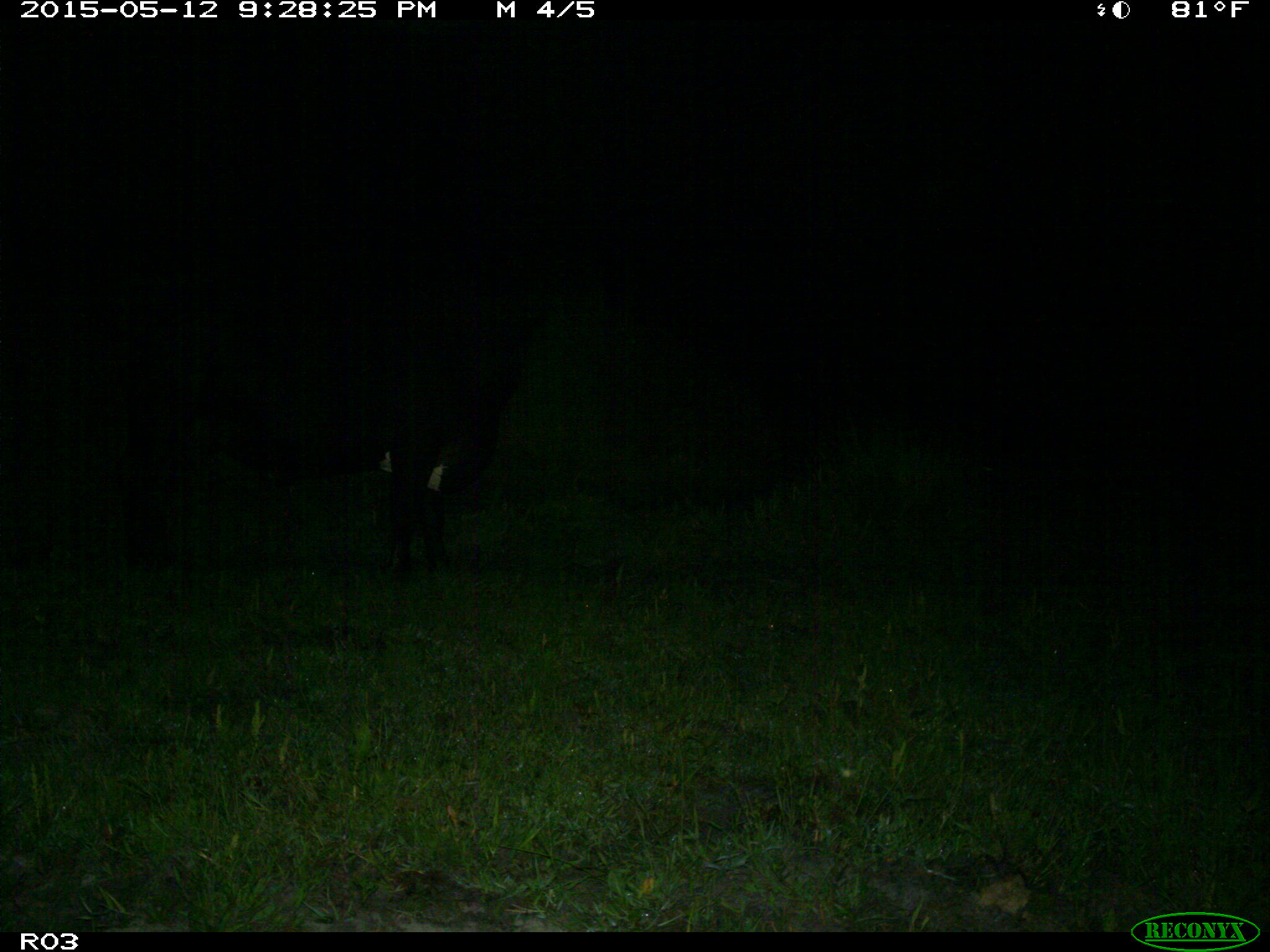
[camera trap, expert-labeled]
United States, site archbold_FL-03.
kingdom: Animalia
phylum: Chordata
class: Mammalia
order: Artiodactyla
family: Bovidae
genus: Bos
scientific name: Bos taurus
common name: domestic cow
Bos taurus (domestic cow).